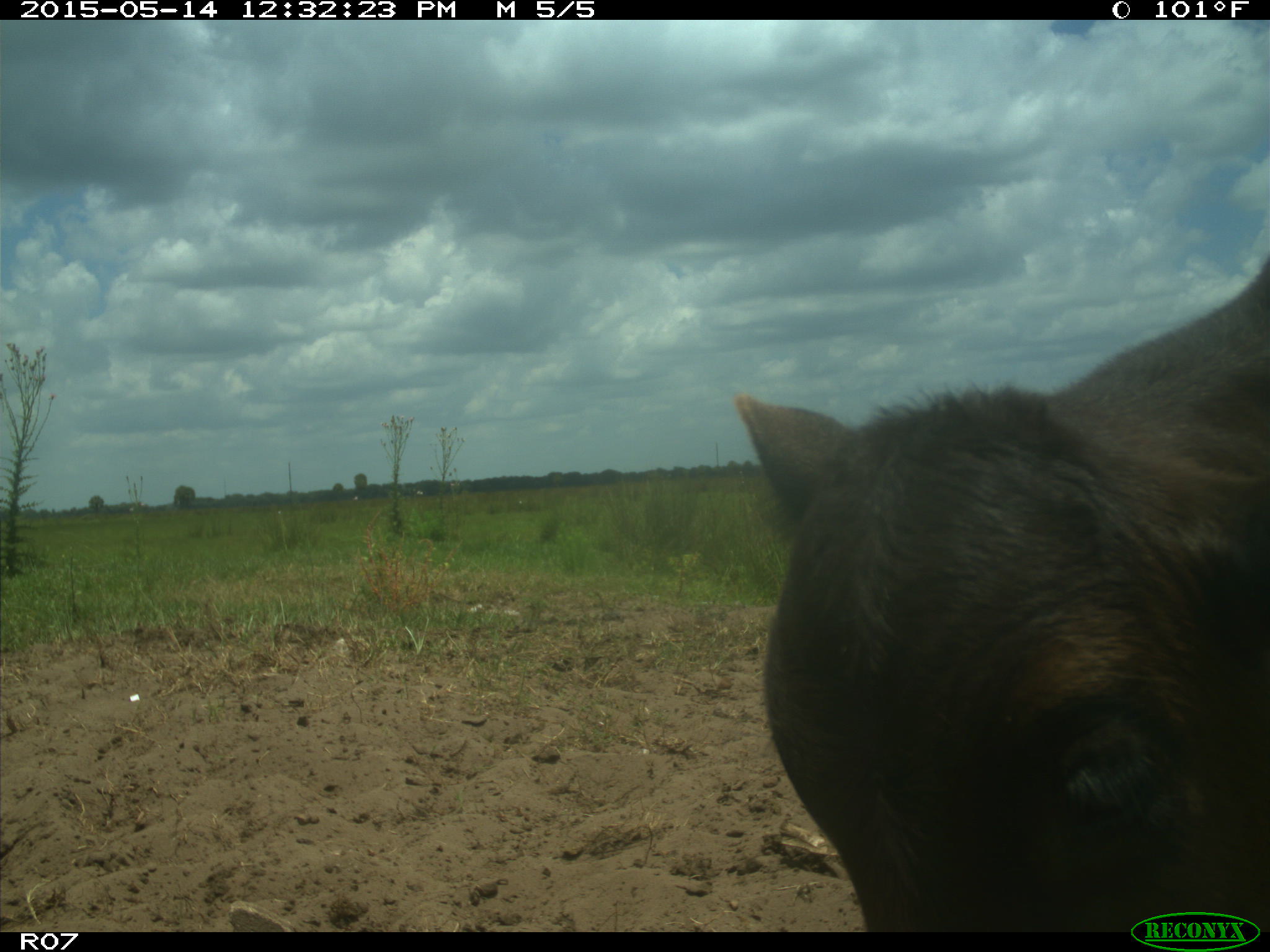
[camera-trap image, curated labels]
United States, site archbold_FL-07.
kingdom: Animalia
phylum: Chordata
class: Mammalia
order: Artiodactyla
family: Bovidae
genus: Bos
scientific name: Bos taurus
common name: domestic cow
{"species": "Bos taurus (domestic cow)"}